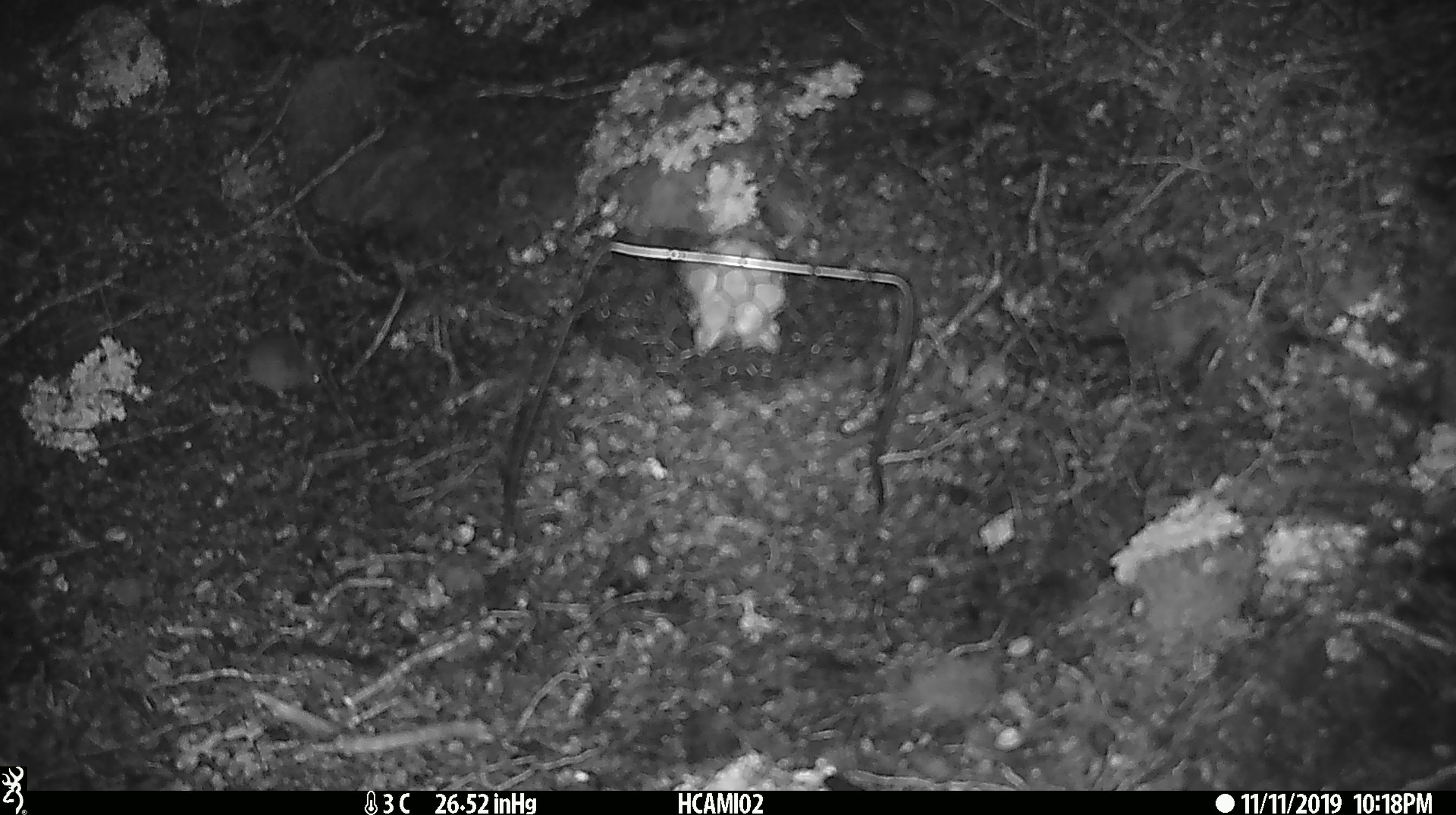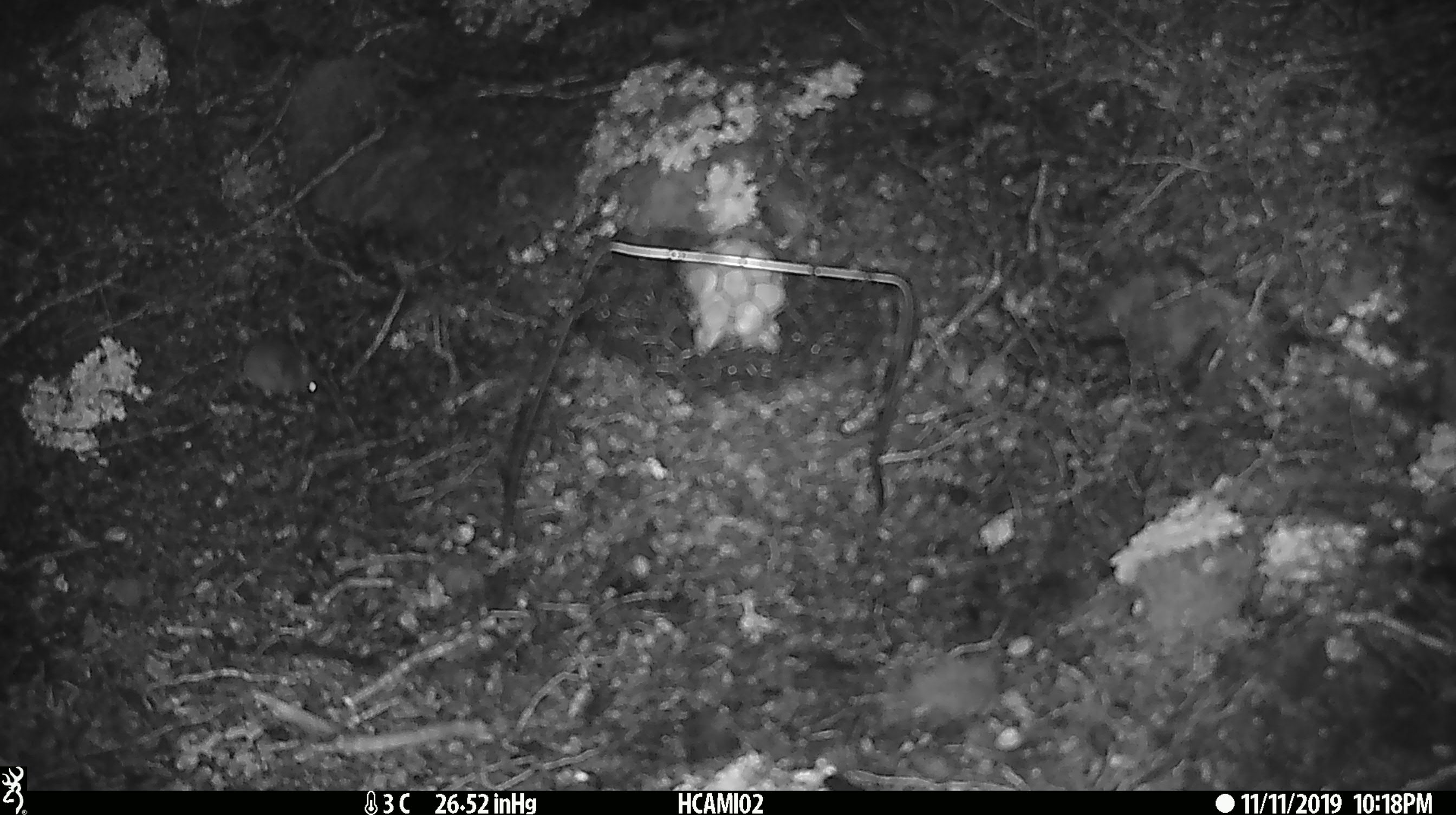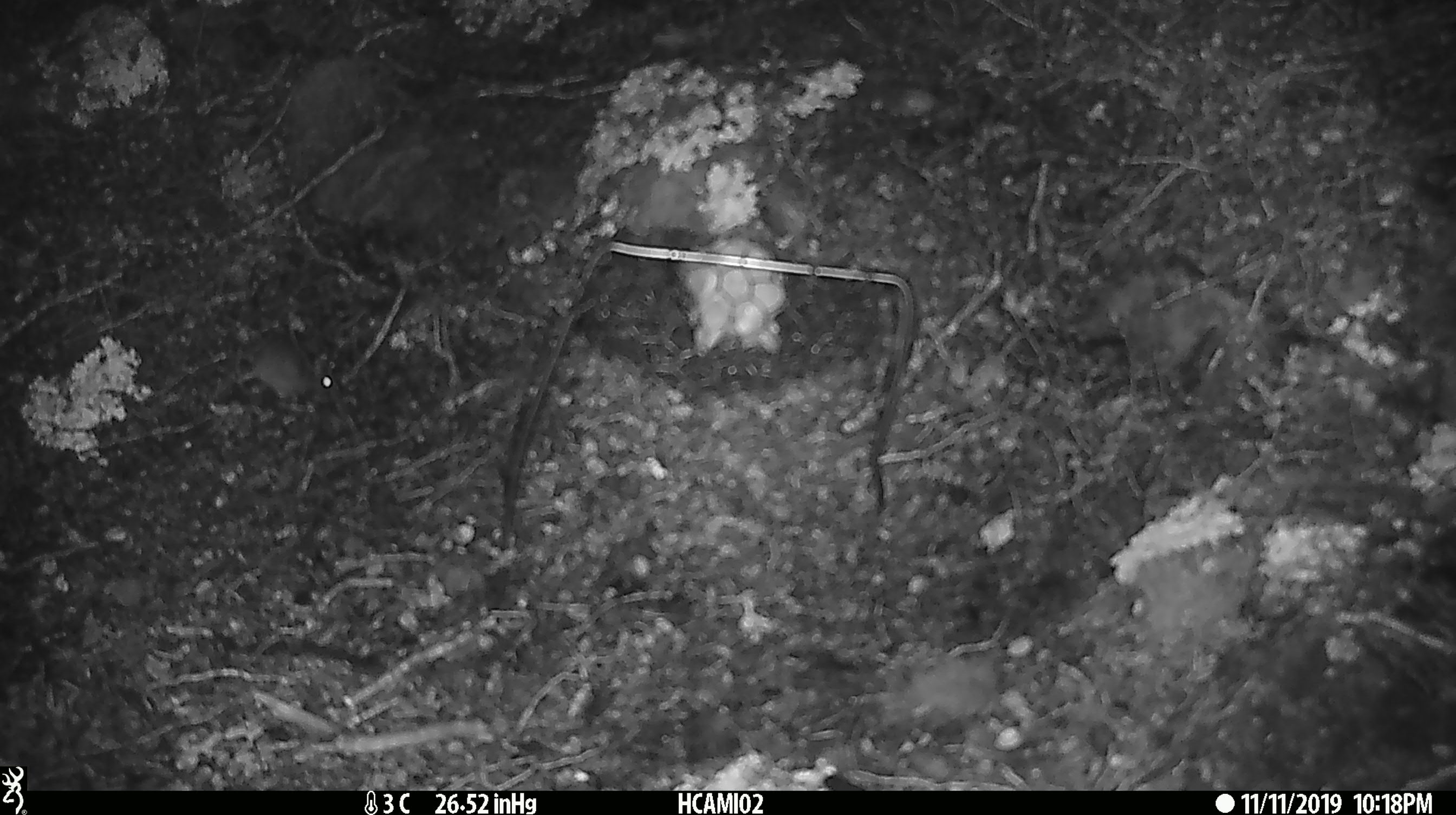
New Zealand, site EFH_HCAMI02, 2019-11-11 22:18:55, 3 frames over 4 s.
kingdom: Animalia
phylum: Chordata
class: Mammalia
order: Rodentia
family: Muridae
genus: Mus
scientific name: Mus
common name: mouse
Mouse (Mus).